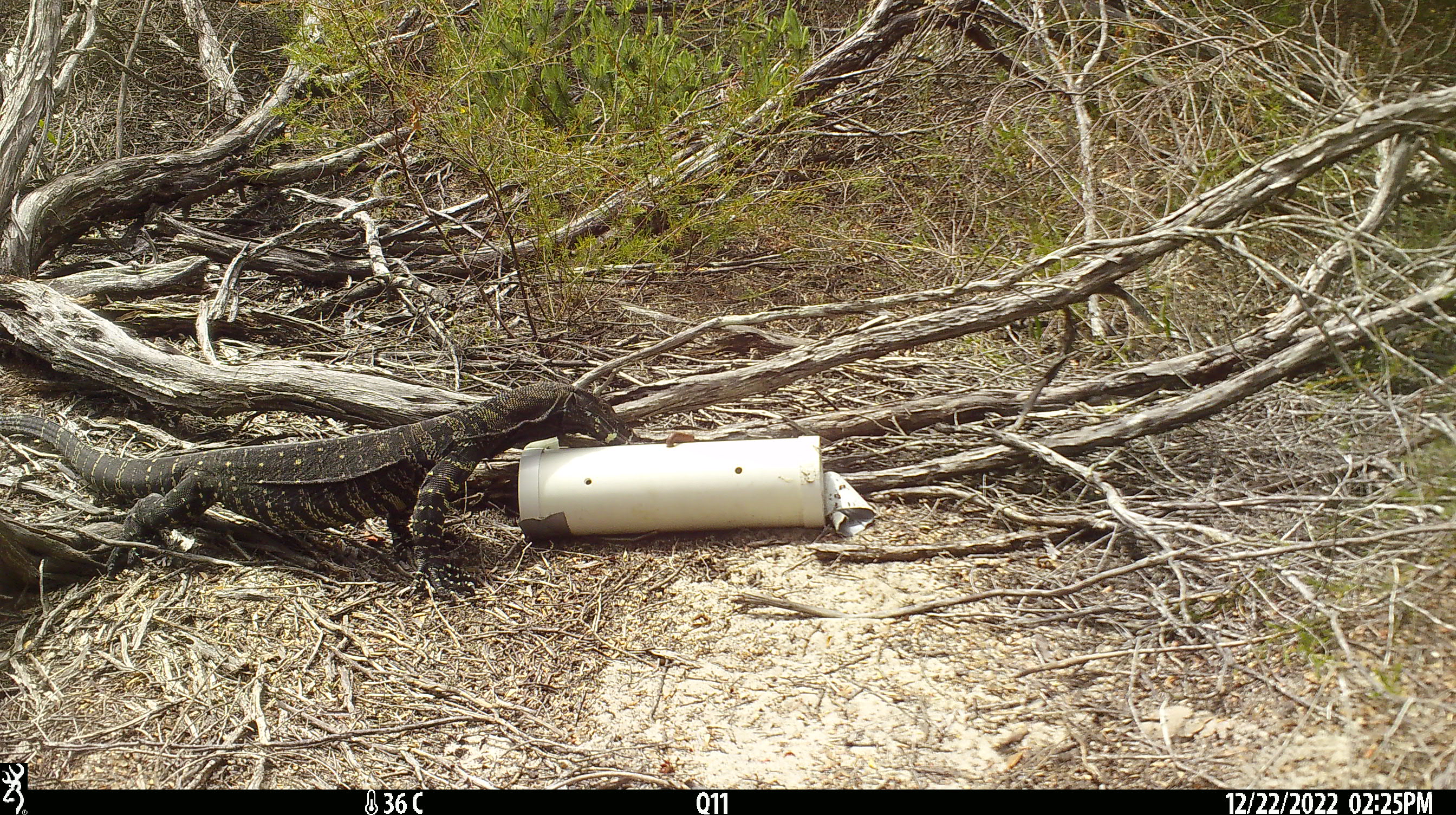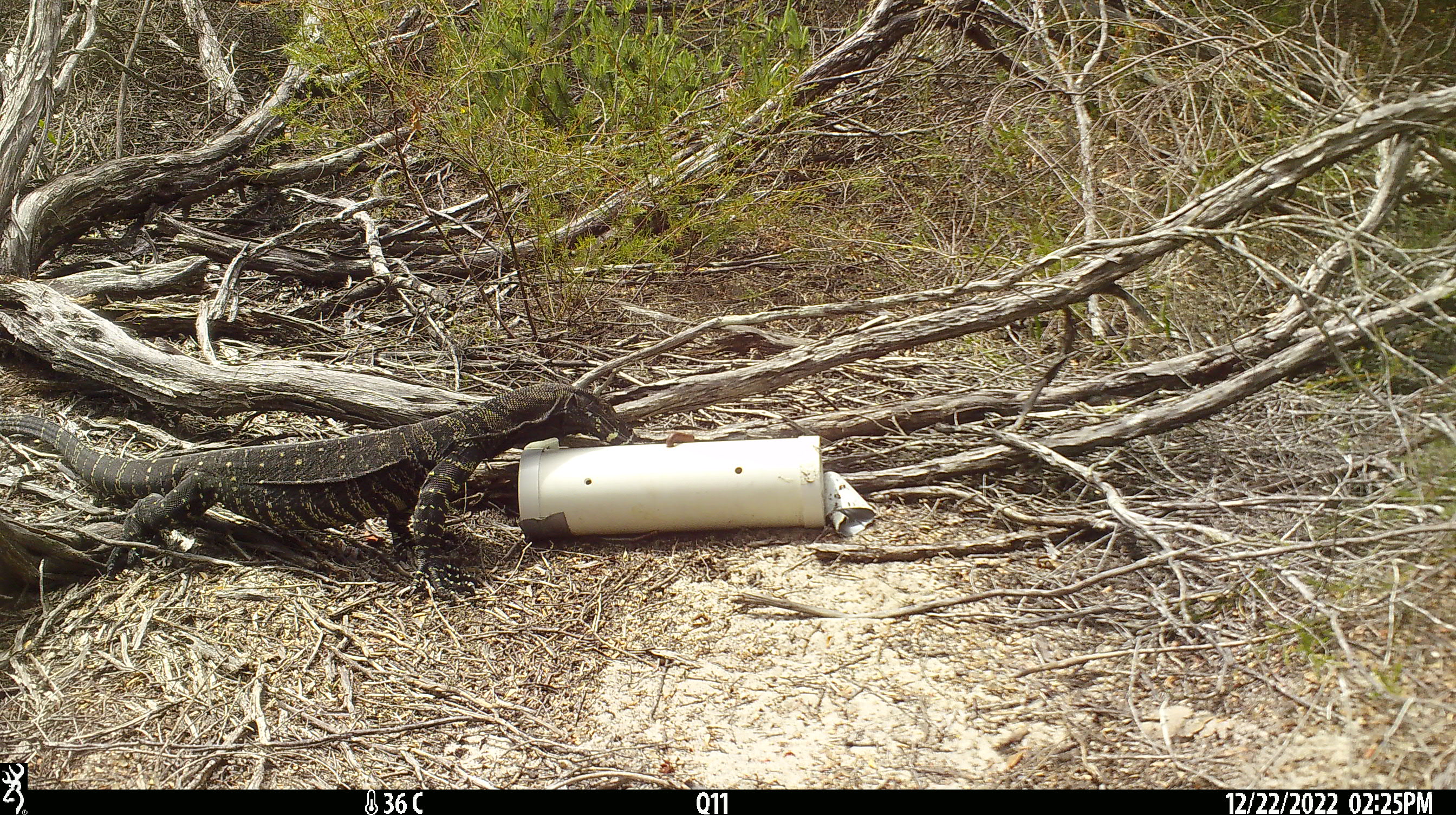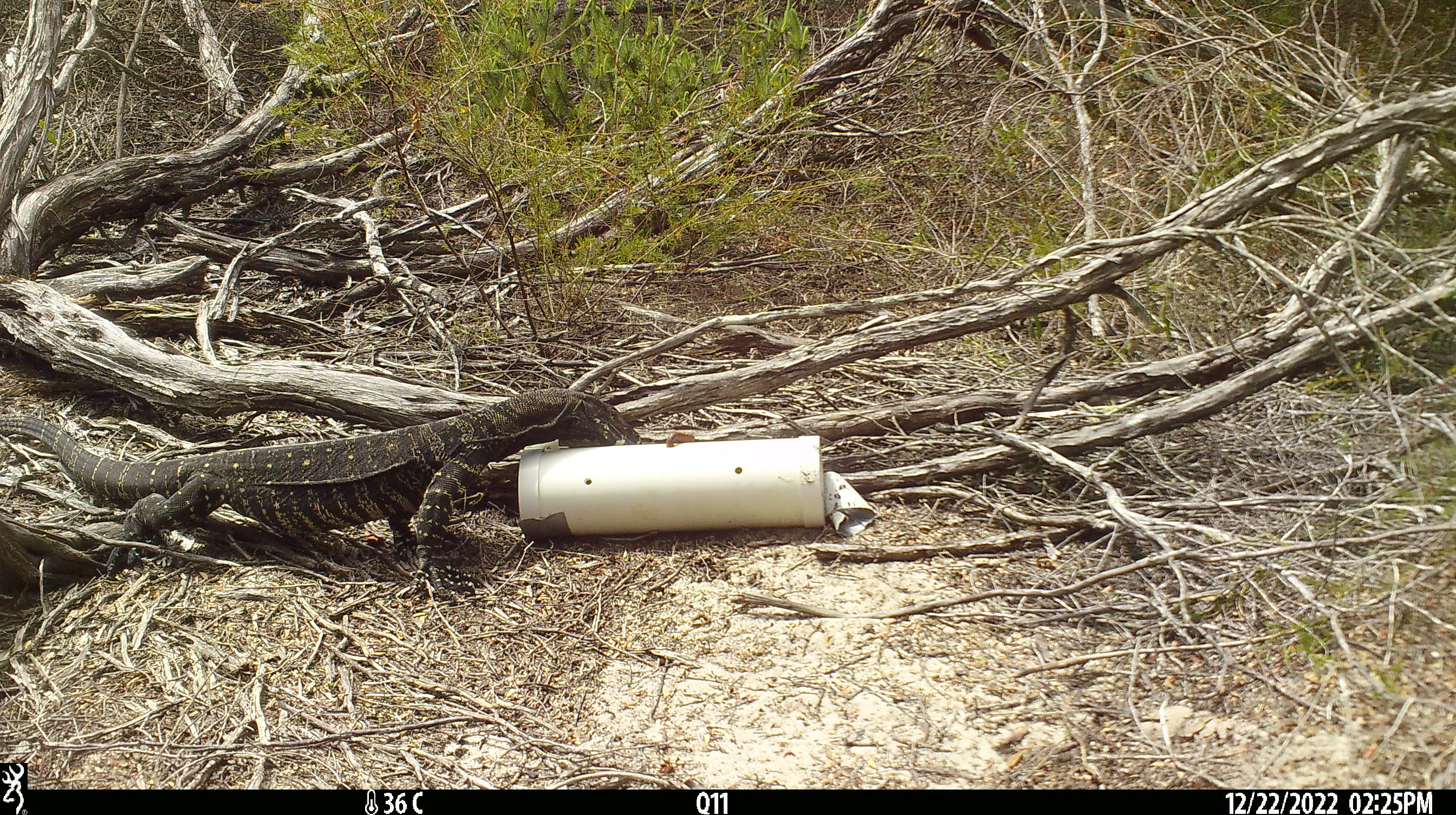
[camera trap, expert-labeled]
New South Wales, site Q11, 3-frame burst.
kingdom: Animalia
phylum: Chordata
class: Reptilia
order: Squamata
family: Varanidae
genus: Varanus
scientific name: Varanus varius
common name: lace monitor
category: goanna